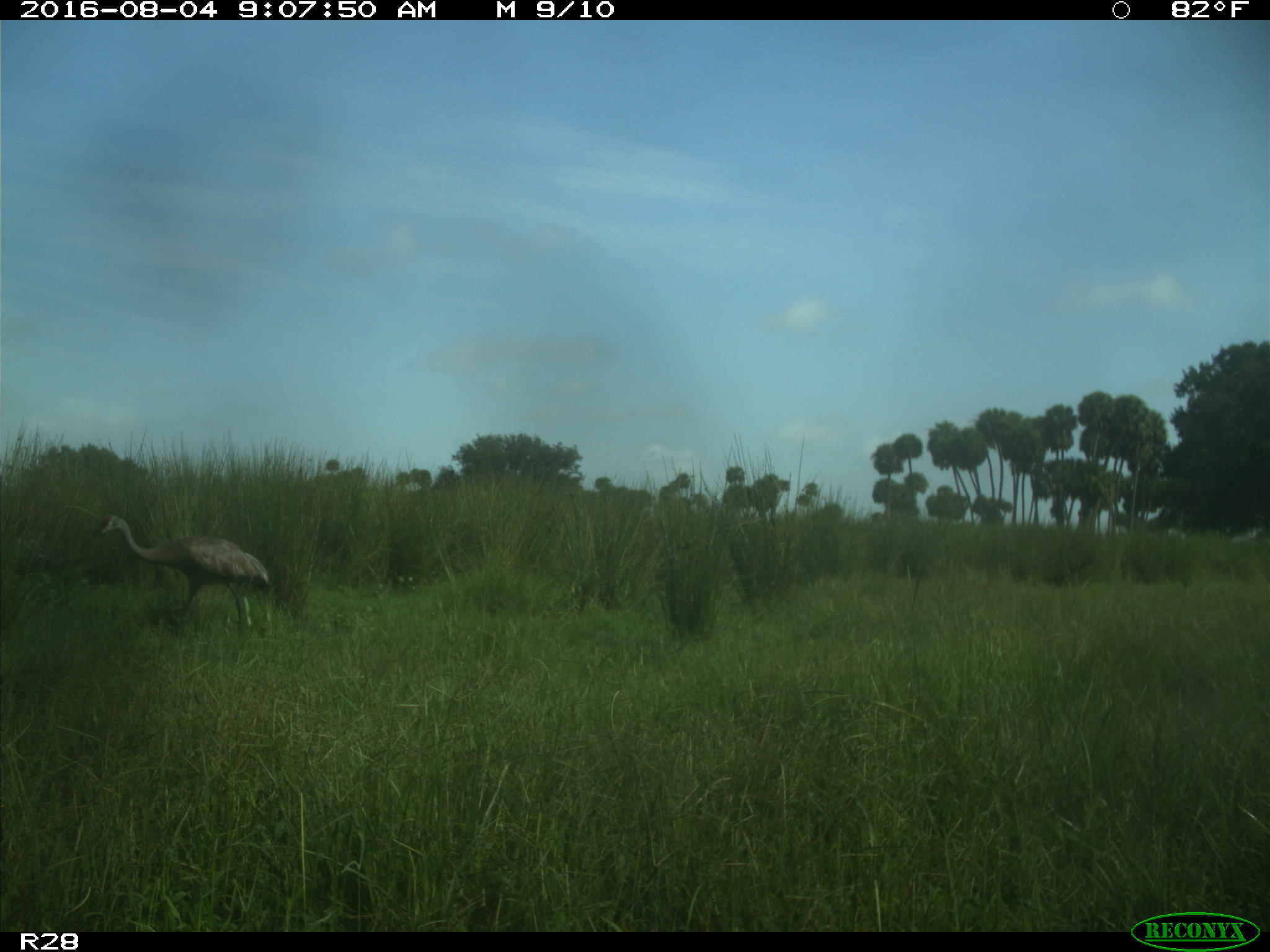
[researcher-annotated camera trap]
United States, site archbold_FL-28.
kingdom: Animalia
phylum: Chordata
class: Aves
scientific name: Aves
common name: birds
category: unidentified bird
Unidentified bird (birds) (Aves).